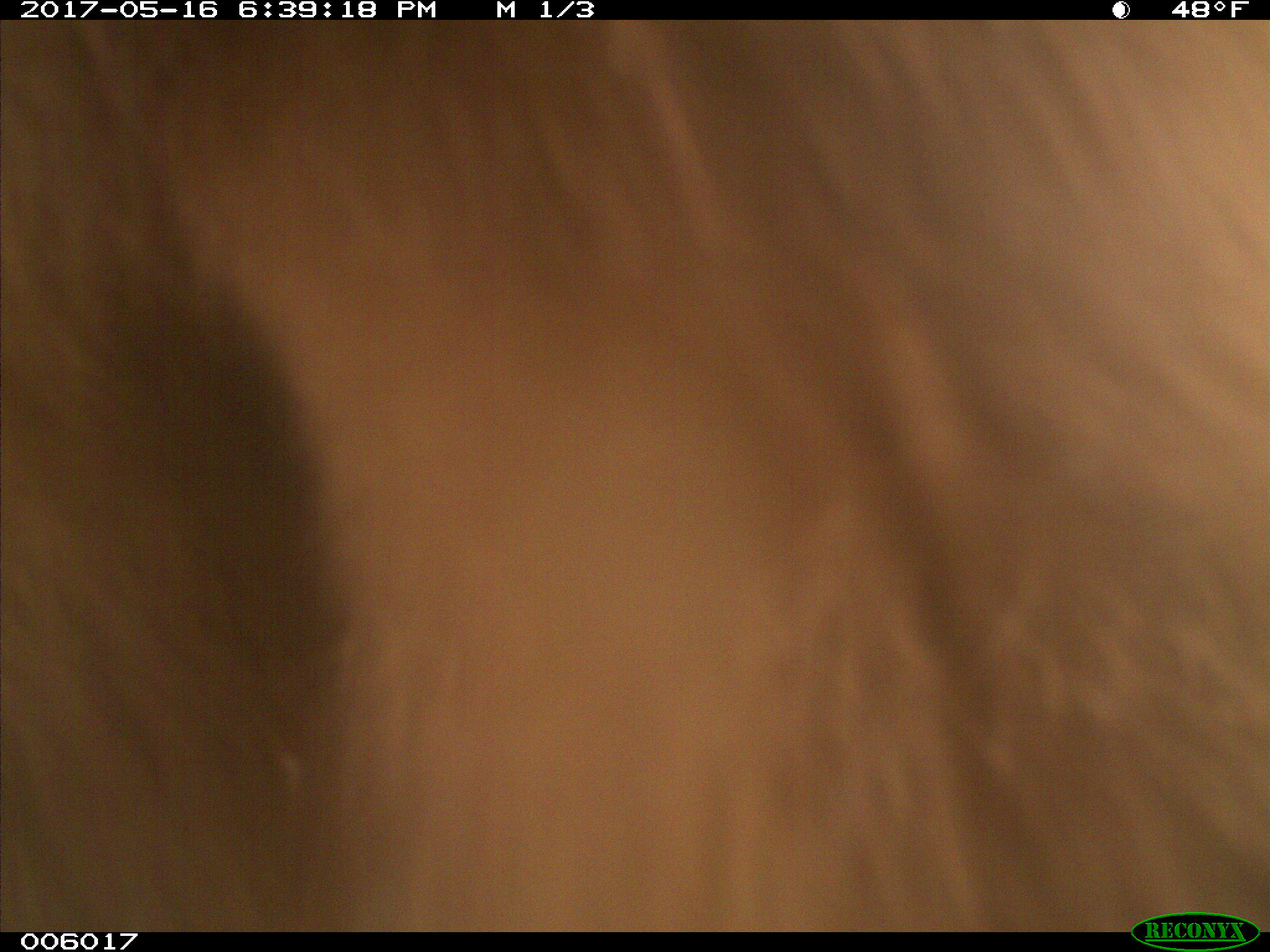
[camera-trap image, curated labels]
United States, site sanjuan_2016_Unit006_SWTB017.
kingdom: Animalia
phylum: Chordata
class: Mammalia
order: Carnivora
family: Ursidae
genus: Ursus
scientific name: Ursus americanus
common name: american black bear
Ursus americanus (american black bear).